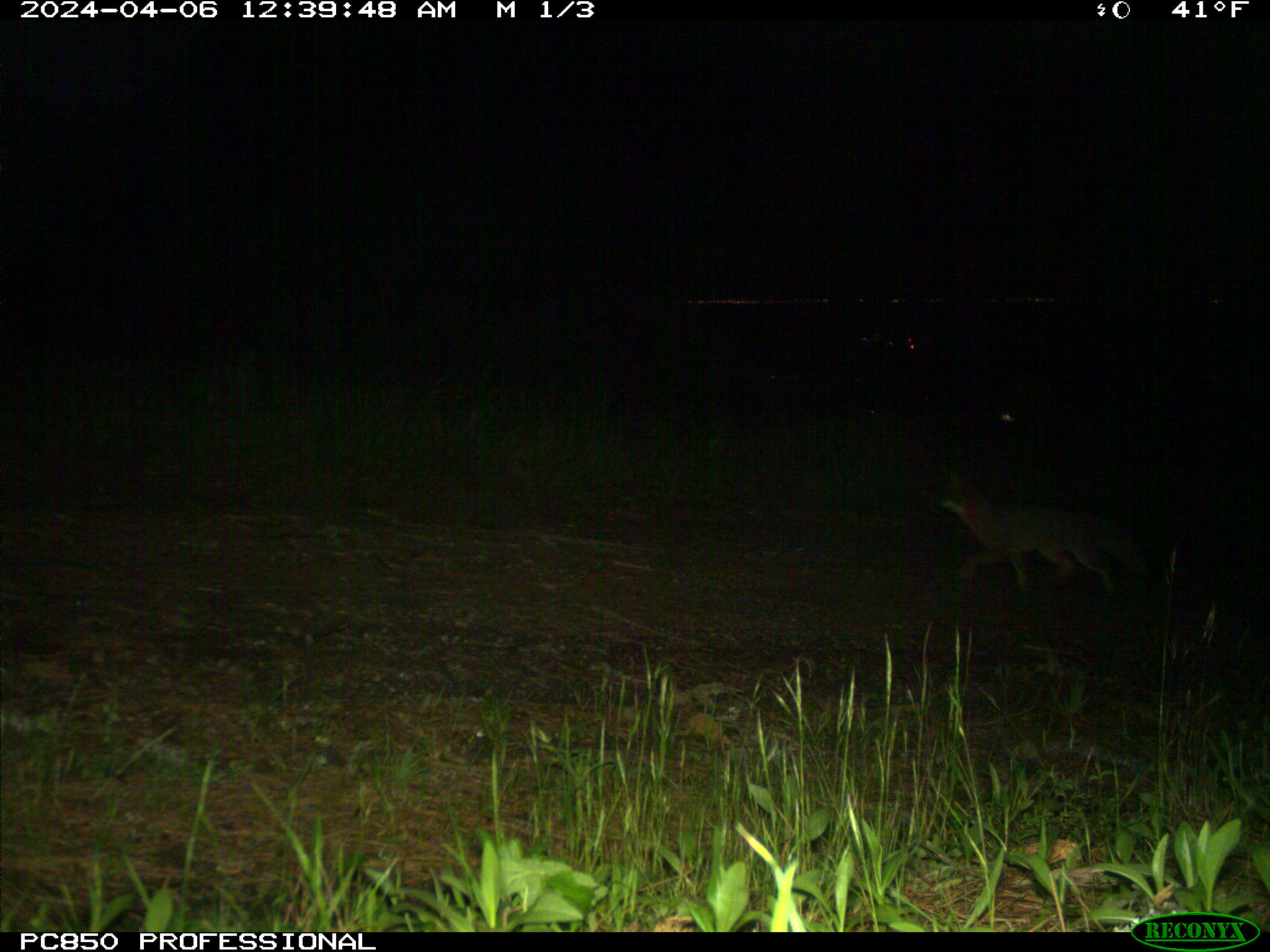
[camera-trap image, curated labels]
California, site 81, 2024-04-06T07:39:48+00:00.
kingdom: Animalia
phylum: Chordata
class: Mammalia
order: Carnivora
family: Canidae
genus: Urocyon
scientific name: Urocyon cinereoargenteus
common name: gray fox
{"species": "gray fox (Urocyon cinereoargenteus)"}